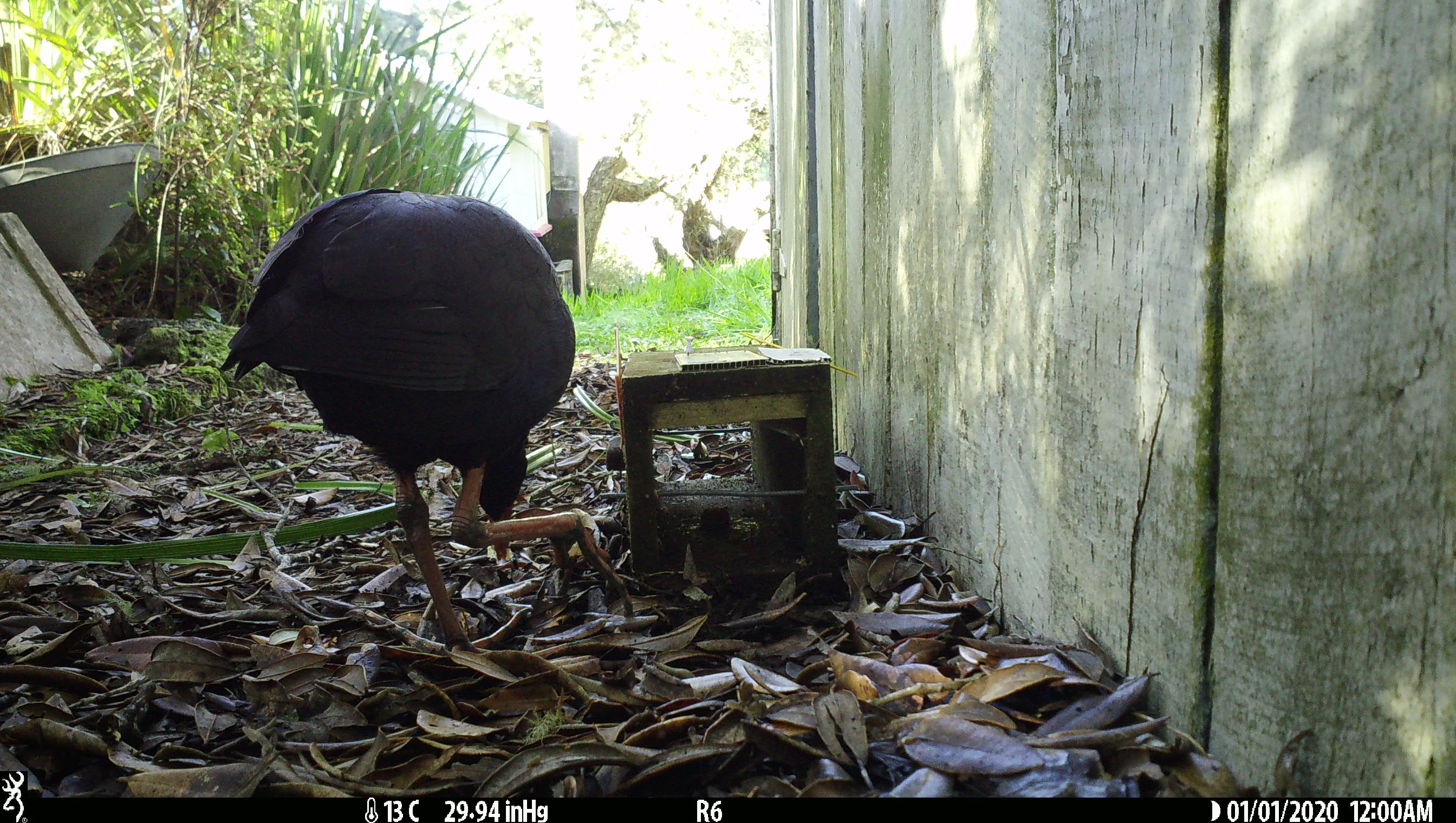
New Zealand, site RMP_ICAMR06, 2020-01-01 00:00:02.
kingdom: Animalia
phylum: Chordata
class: Aves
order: Gruiformes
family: Rallidae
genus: Porphyrio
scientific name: Porphyrio melanotus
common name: australasian swamphen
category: pukeko